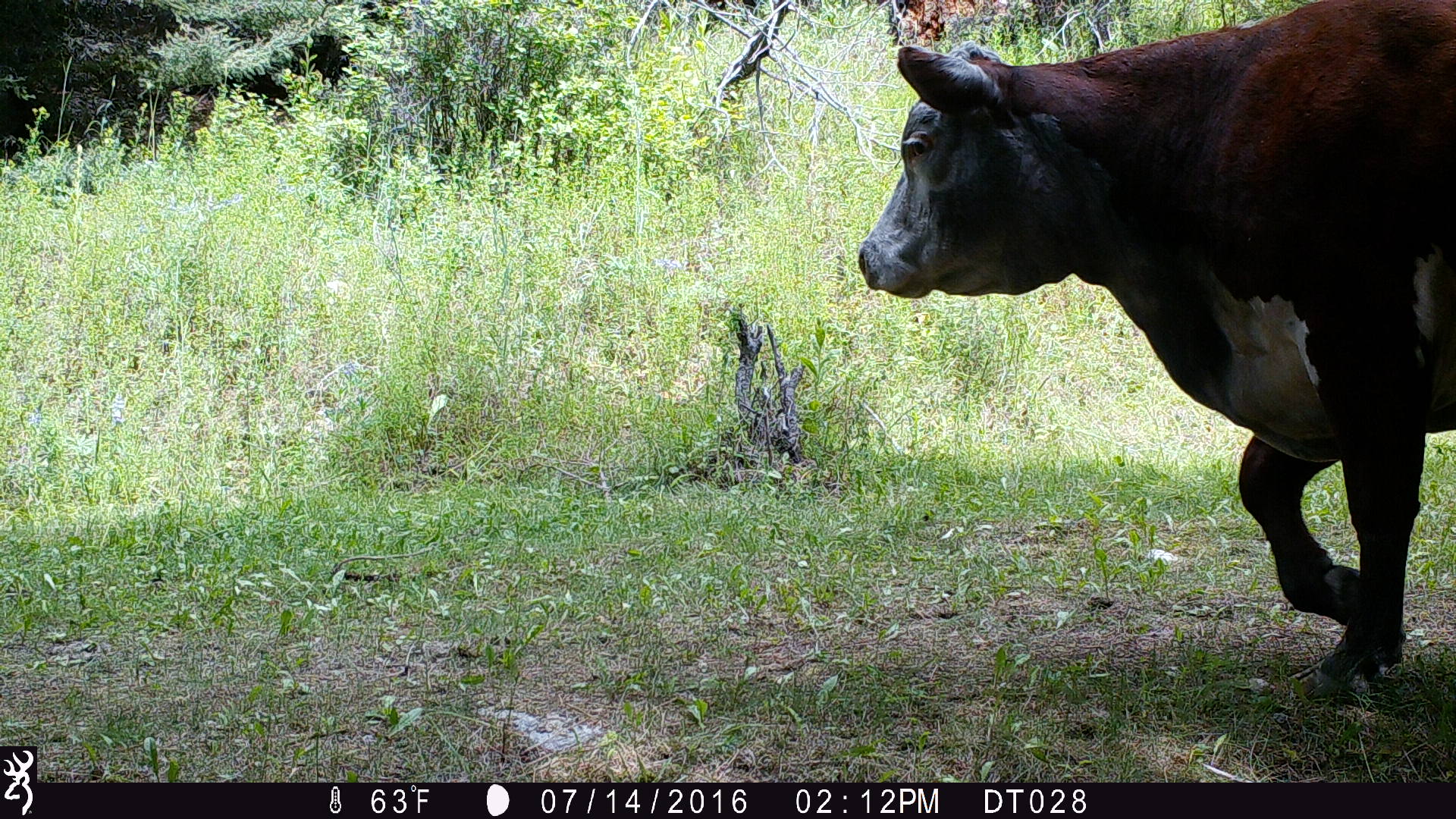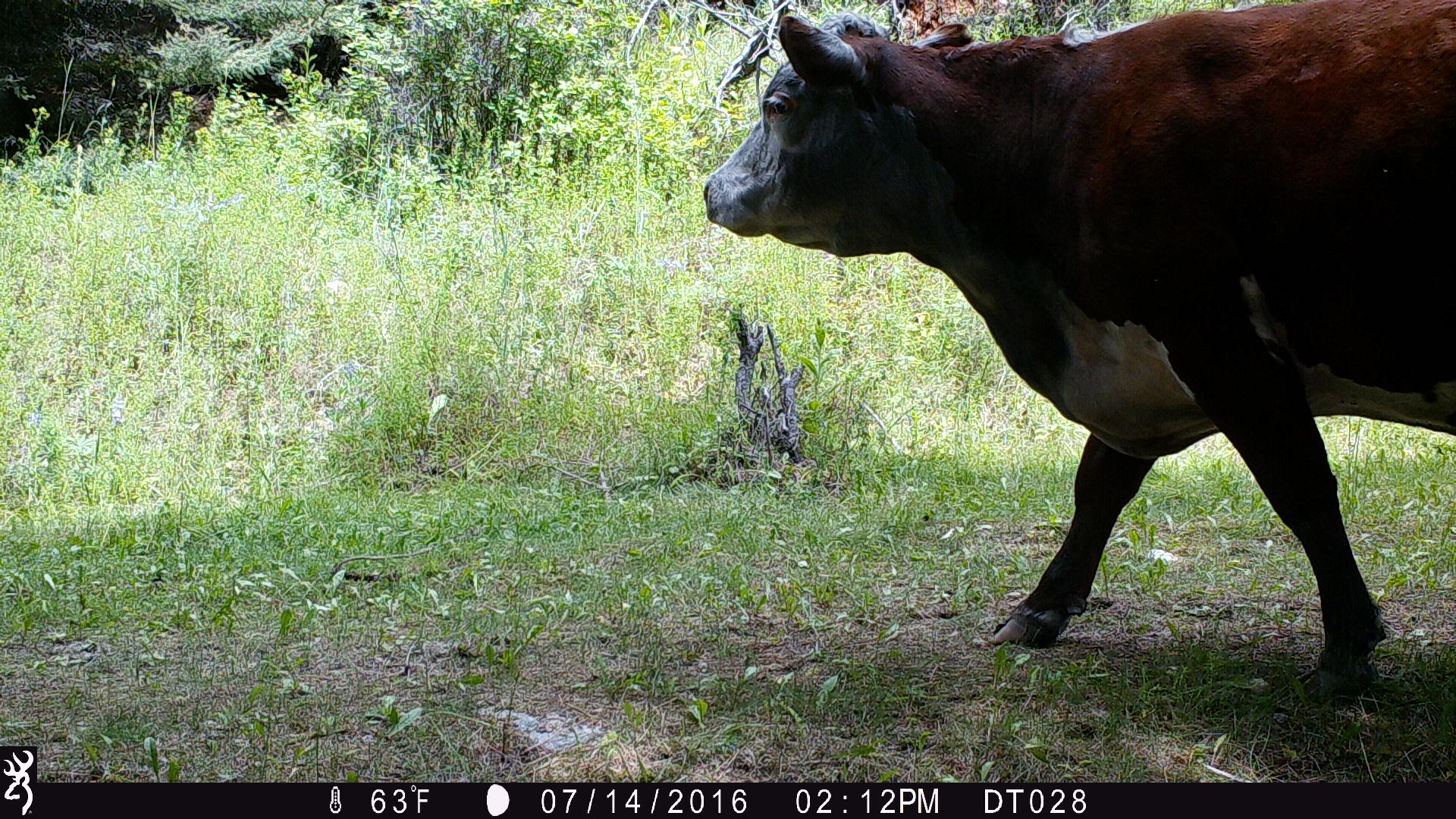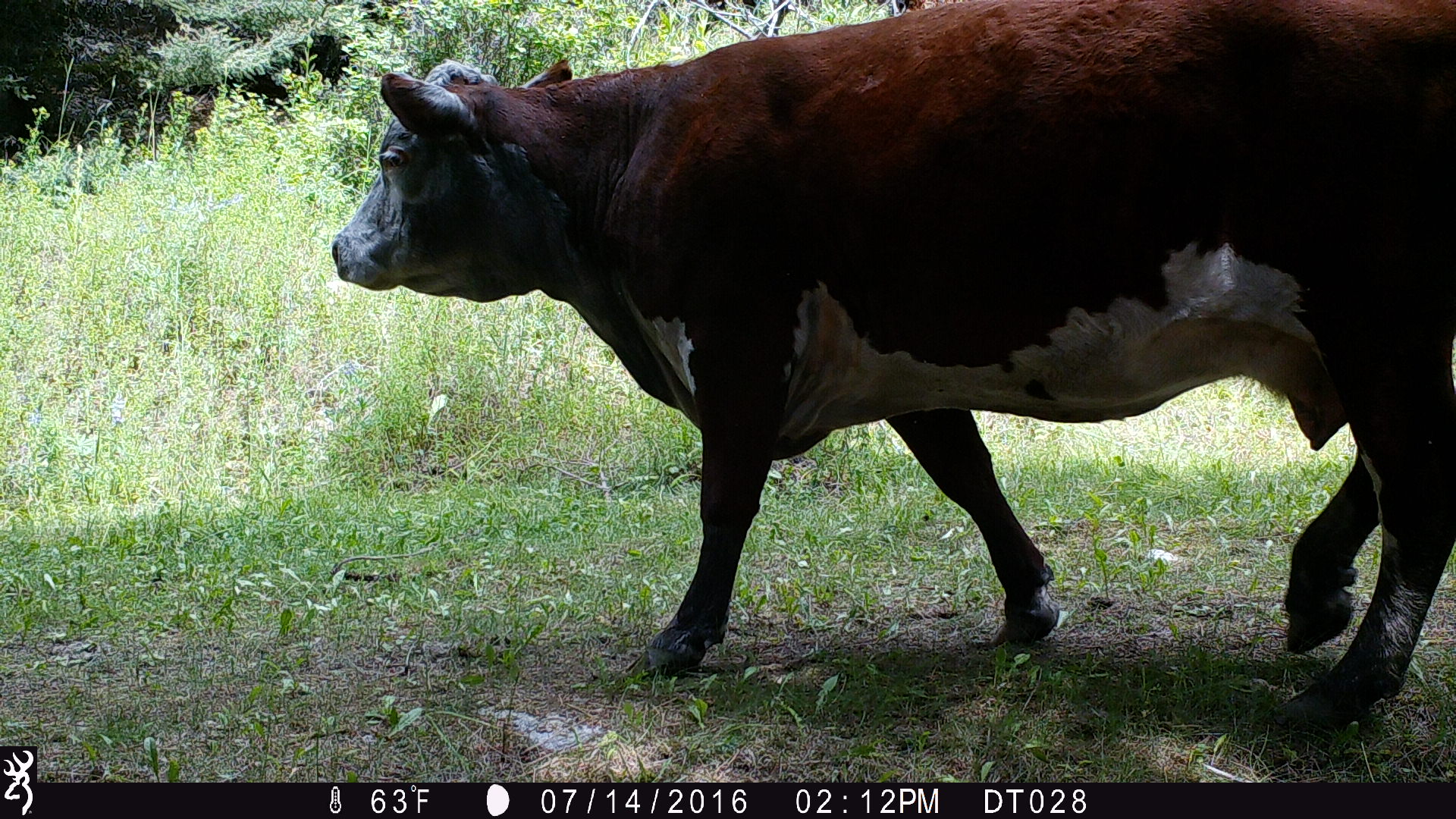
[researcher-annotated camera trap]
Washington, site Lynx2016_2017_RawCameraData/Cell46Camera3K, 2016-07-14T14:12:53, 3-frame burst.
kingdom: Animalia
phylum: Chordata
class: Mammalia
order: Artiodactyla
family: Bovidae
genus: Bos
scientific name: Bos taurus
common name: domestic cattle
Domestic cattle (Bos taurus). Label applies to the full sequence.